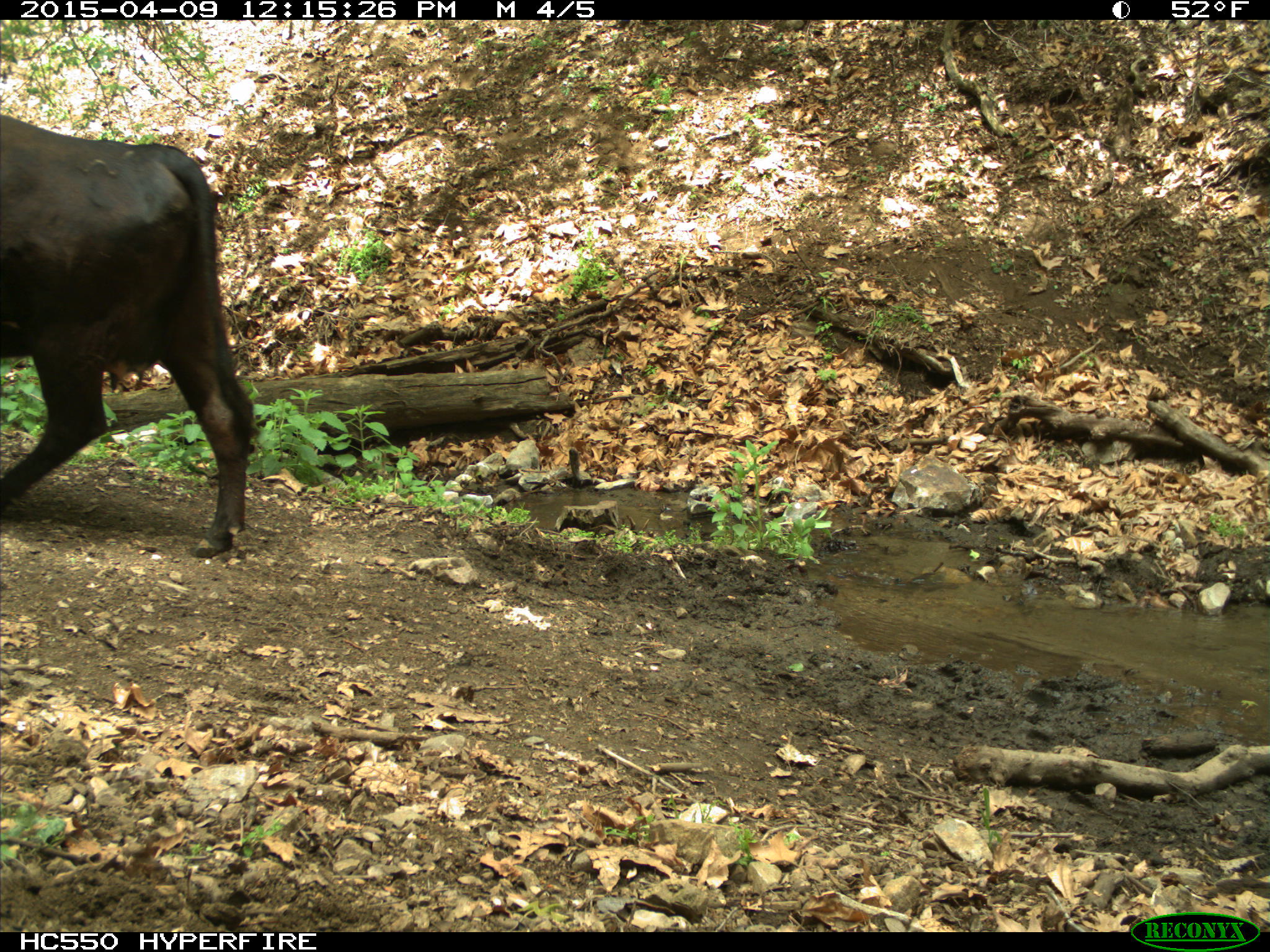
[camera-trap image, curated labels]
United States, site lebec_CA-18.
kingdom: Animalia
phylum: Chordata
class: Mammalia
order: Artiodactyla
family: Bovidae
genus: Bos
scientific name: Bos taurus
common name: domestic cow